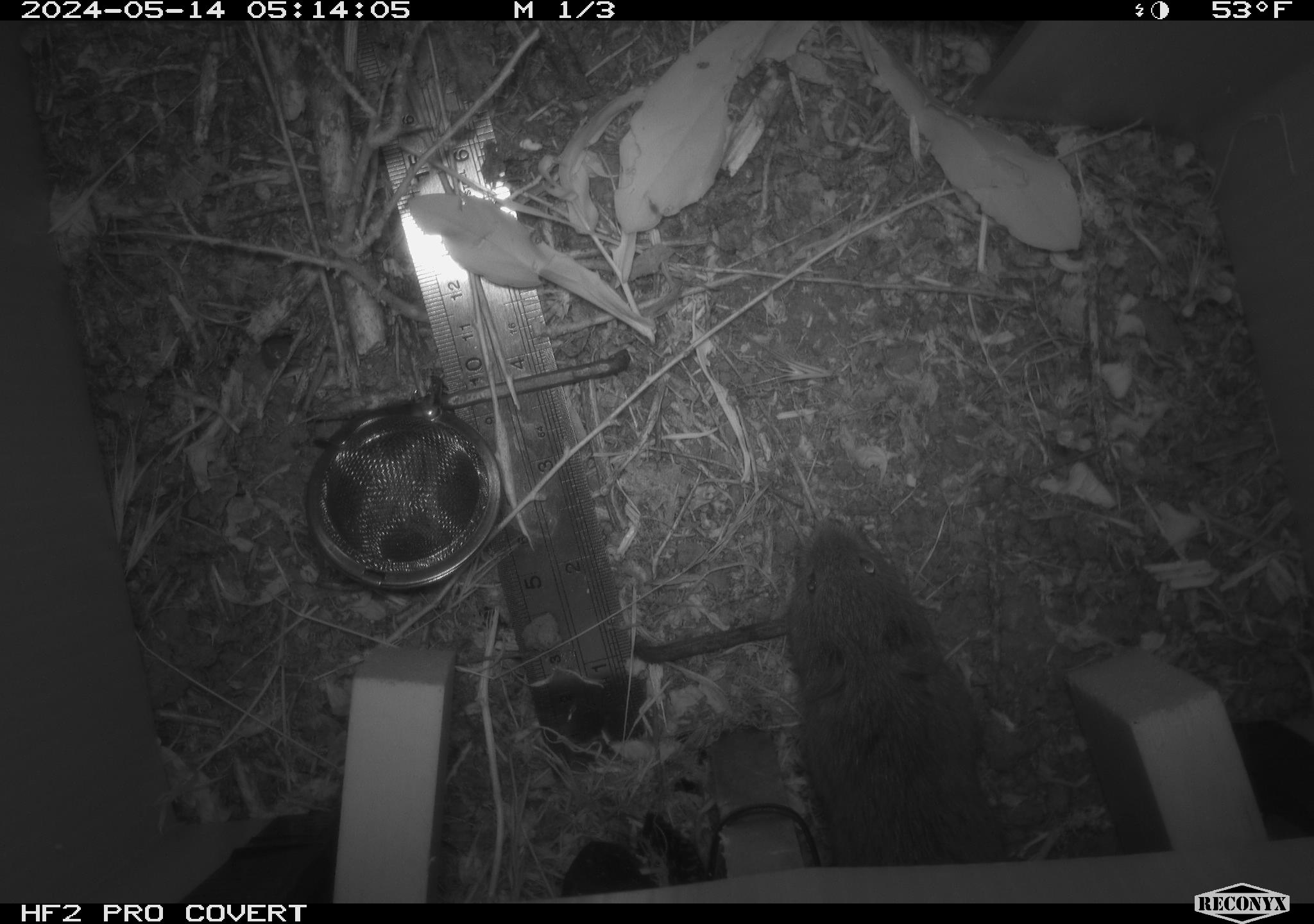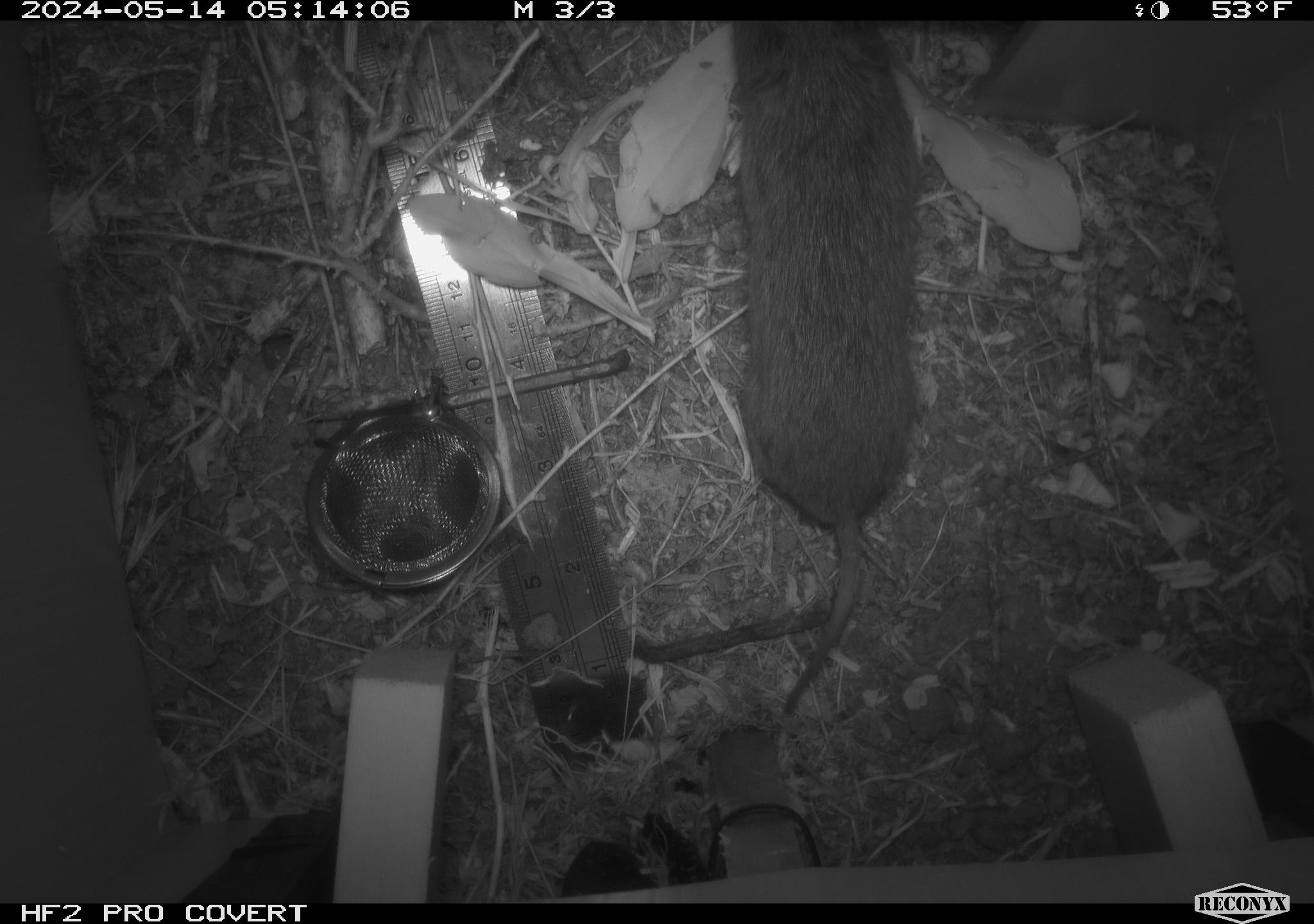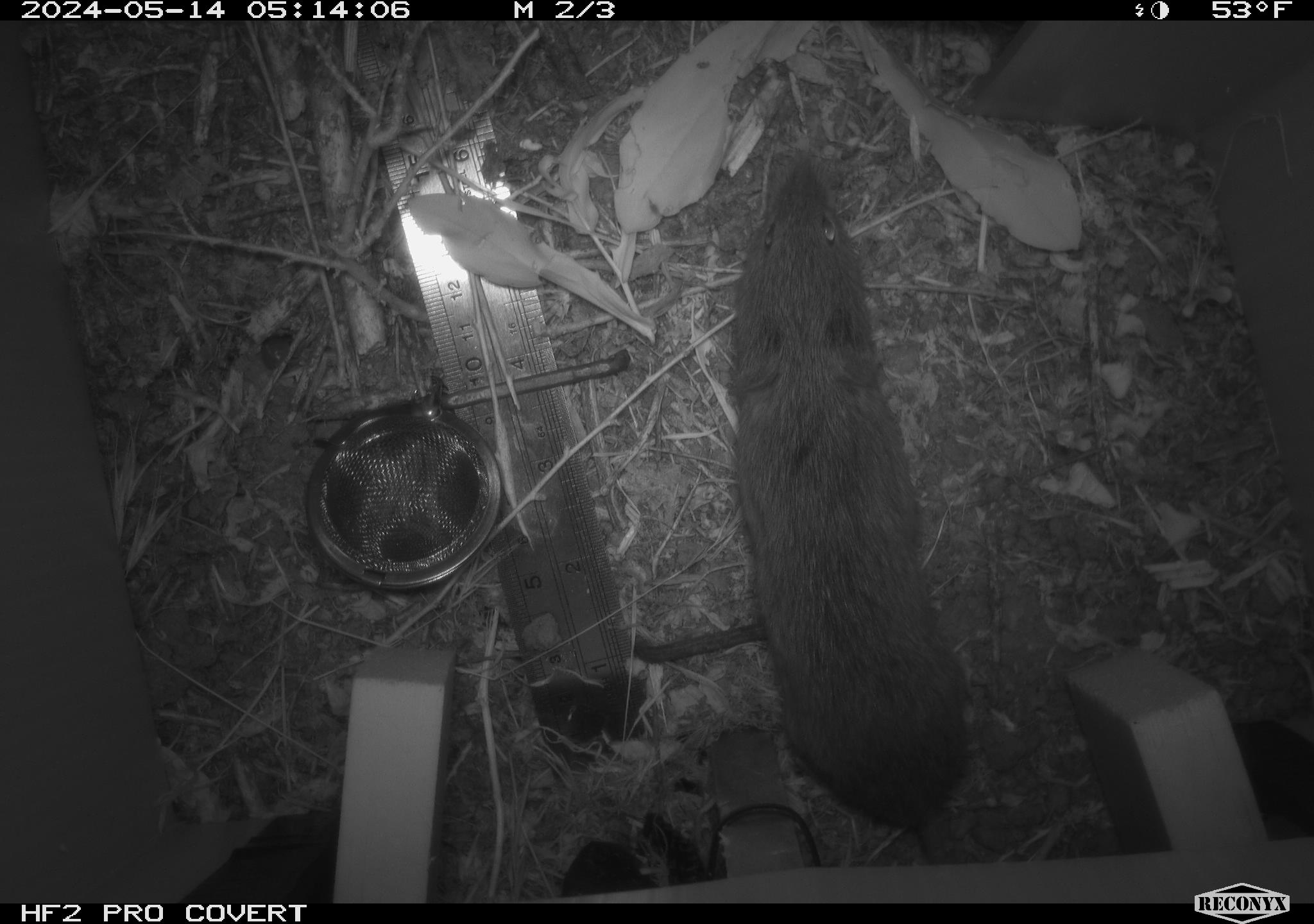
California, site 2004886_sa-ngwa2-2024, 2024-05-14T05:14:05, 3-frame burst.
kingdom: Animalia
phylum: Chordata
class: Mammalia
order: Rodentia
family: Cricetidae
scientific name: Arvicolinae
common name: voles, lemmings, and muskrats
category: arvicolinae subfamily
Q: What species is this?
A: Arvicolinae subfamily (voles, lemmings, and muskrats) (Arvicolinae).